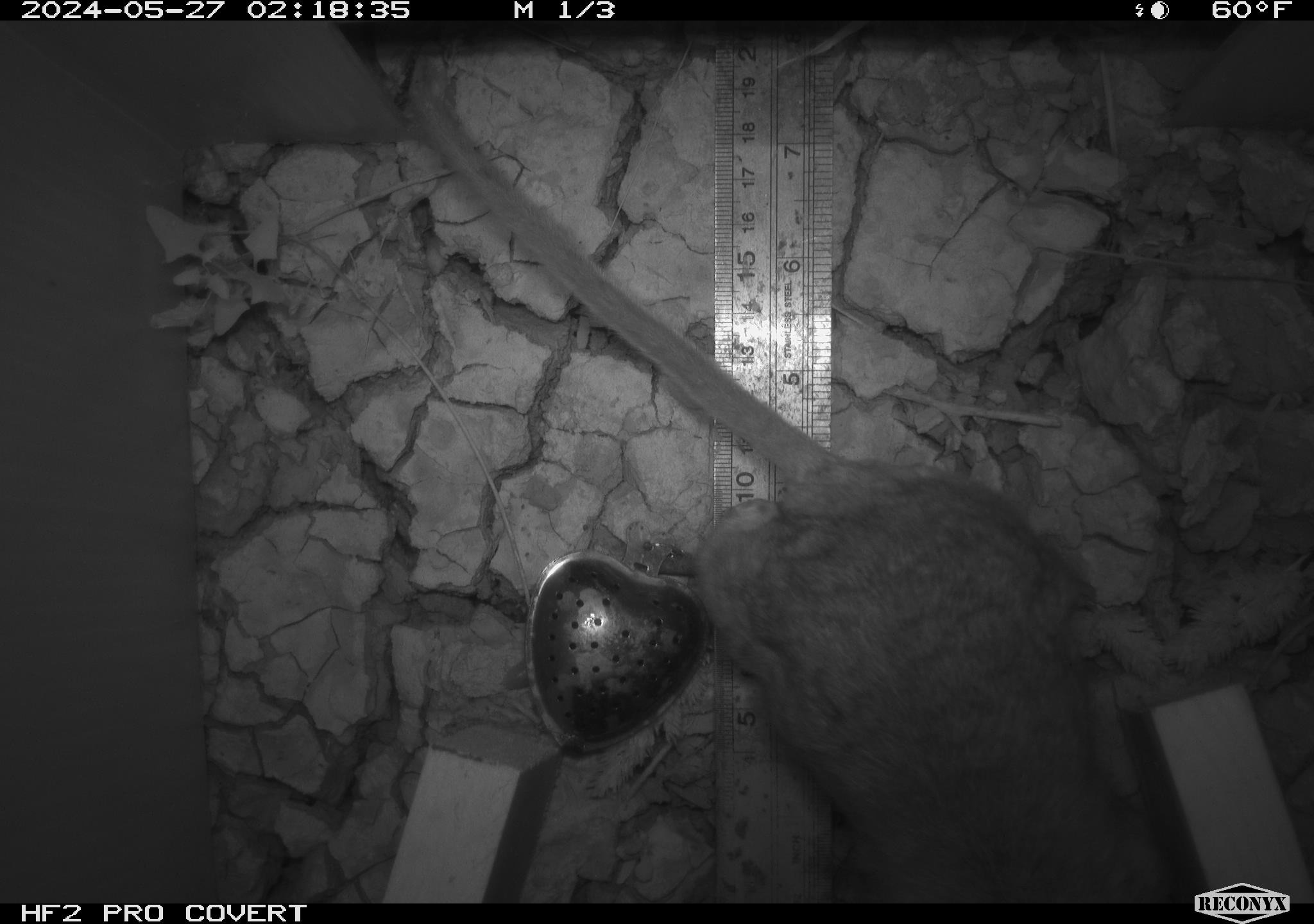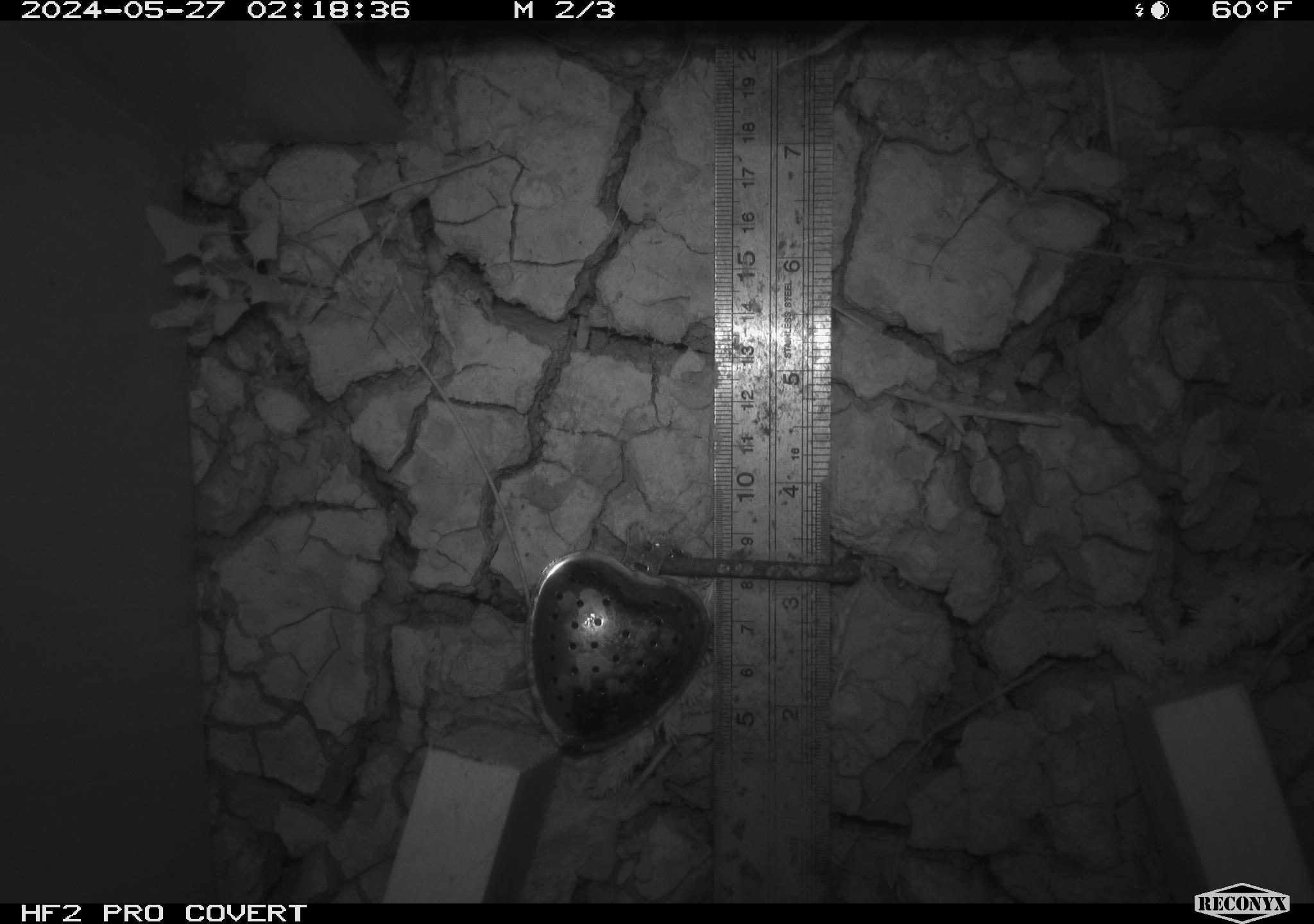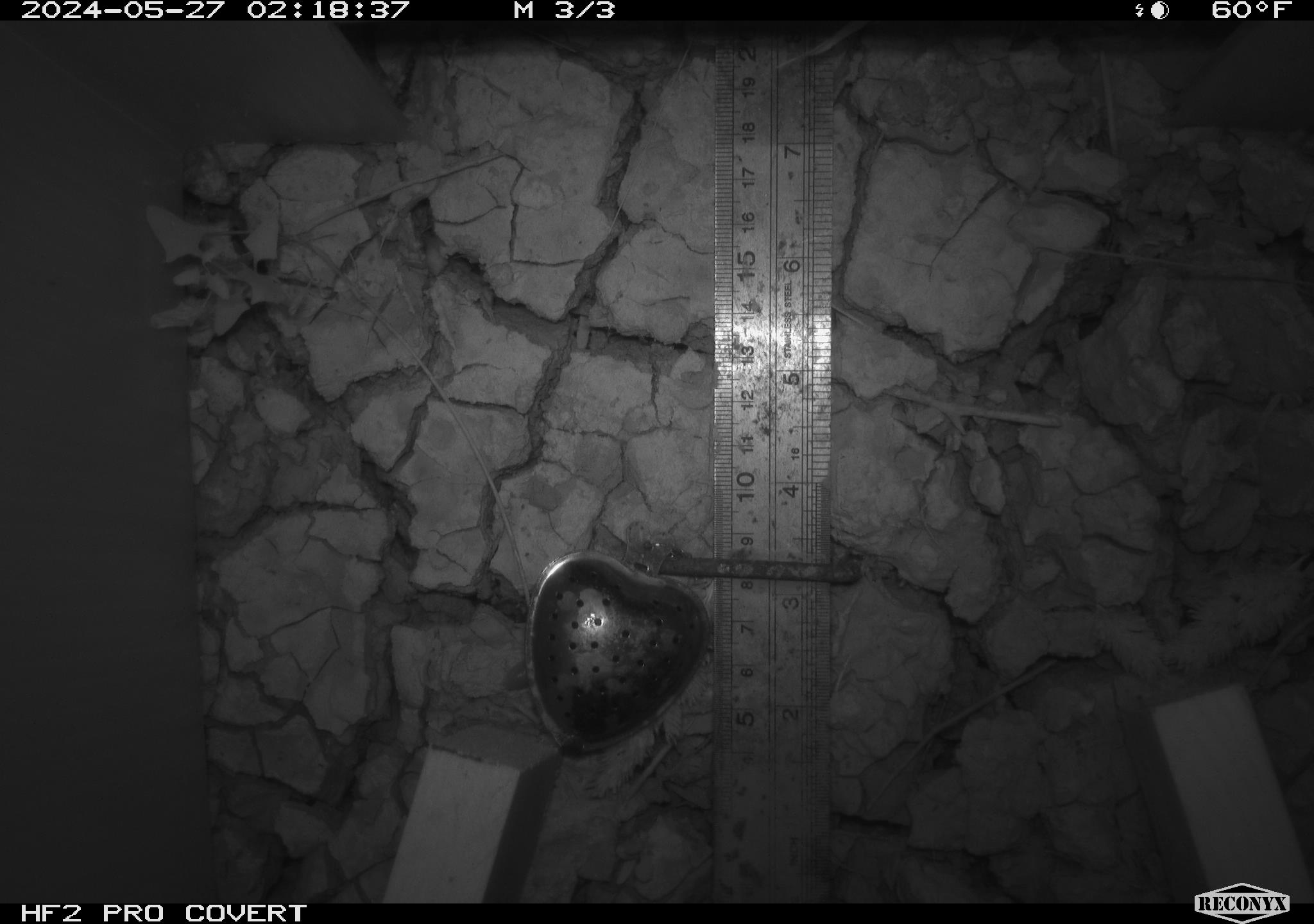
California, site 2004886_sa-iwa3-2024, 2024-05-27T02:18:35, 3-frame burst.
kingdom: Animalia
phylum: Chordata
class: Mammalia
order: Rodentia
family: Cricetidae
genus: Neotoma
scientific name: Neotoma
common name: pack rat or woodrat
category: neotoma species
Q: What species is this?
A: Neotoma species (pack rat or woodrat) (Neotoma).